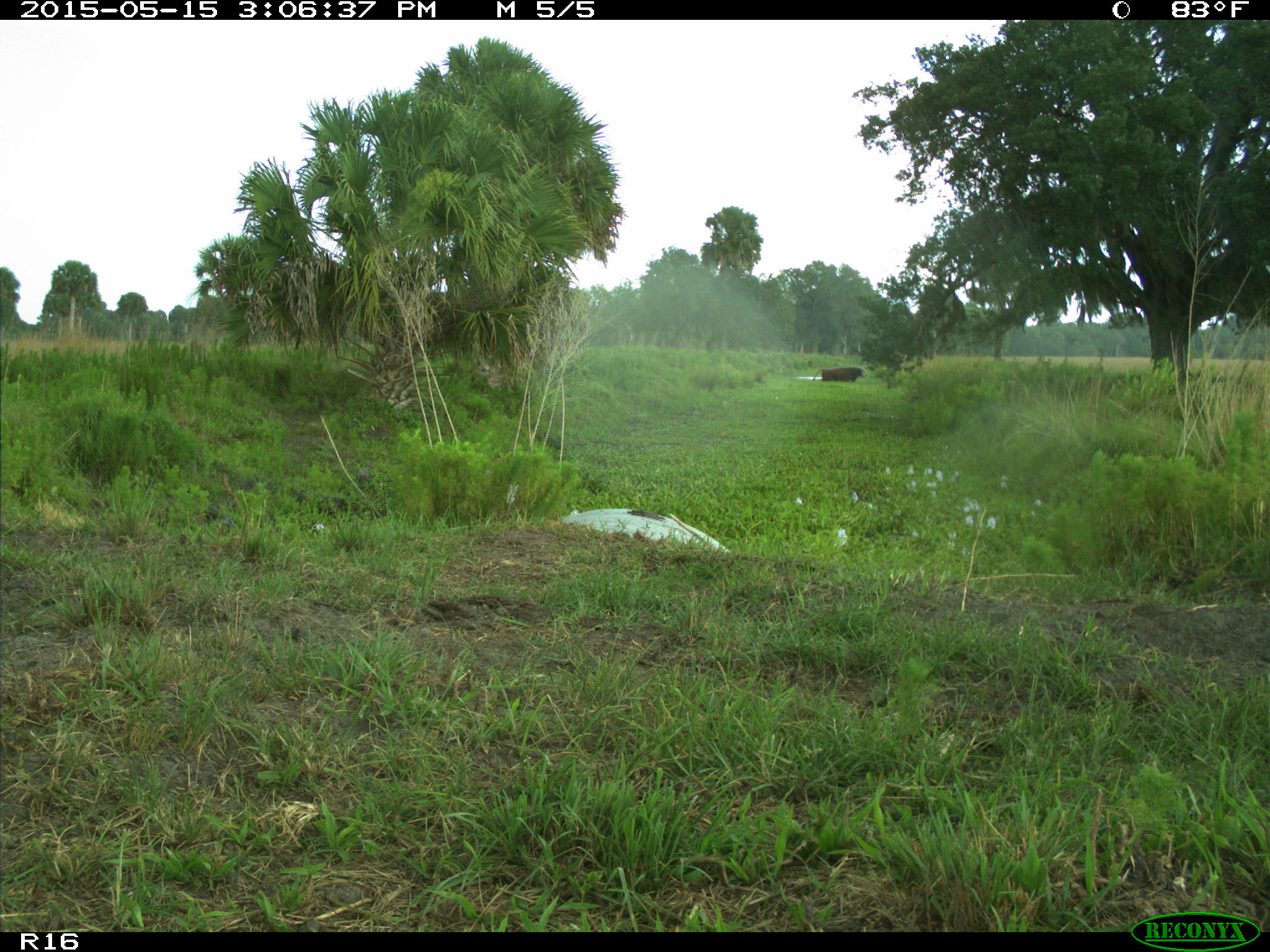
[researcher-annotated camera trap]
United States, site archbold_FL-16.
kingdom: Animalia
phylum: Chordata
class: Mammalia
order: Artiodactyla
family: Bovidae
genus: Bos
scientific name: Bos taurus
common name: domestic cow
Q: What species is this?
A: Bos taurus (domestic cow).